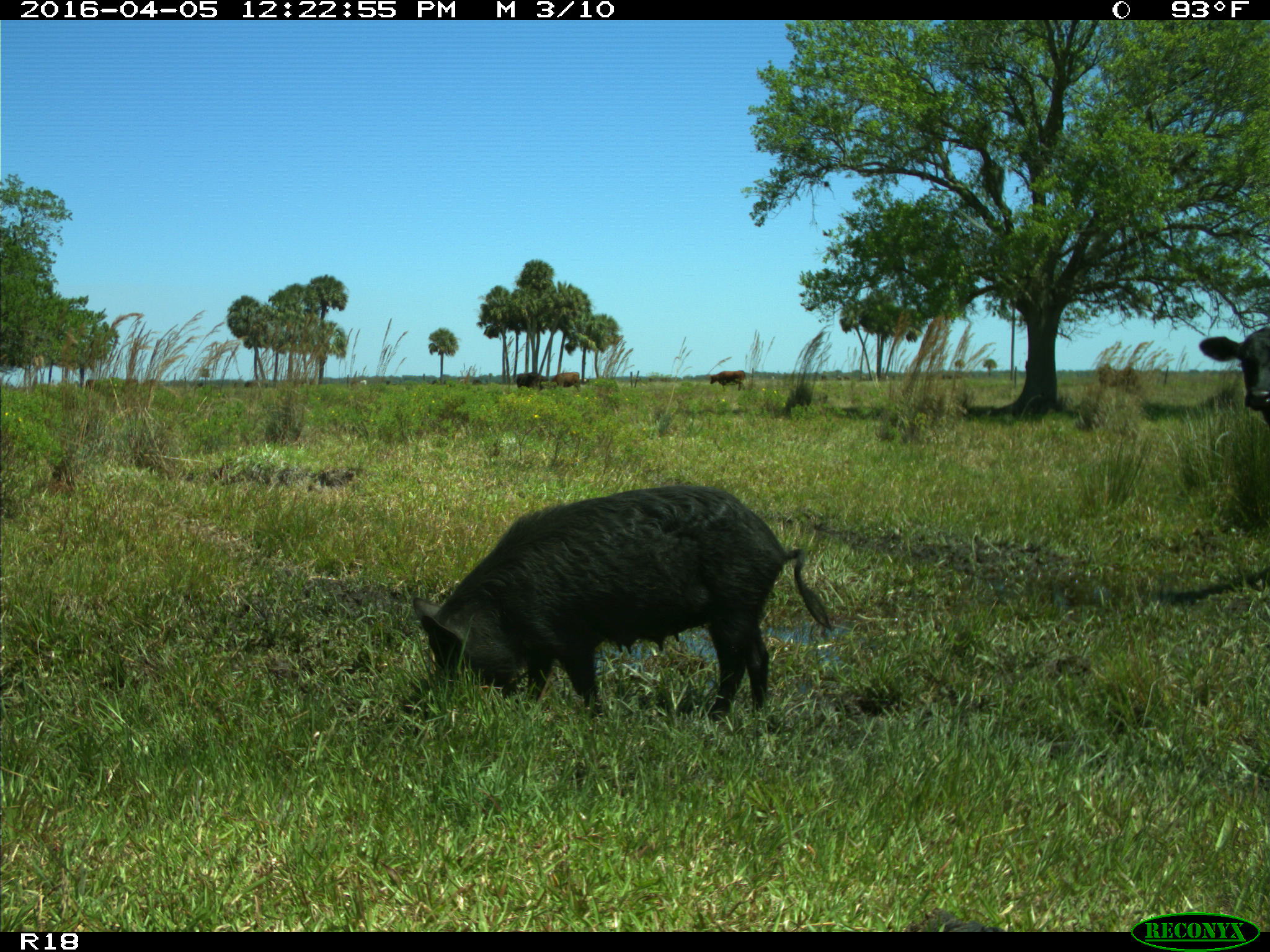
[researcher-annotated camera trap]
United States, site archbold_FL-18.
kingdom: Animalia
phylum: Chordata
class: Mammalia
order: Artiodactyla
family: Suidae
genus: Sus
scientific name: Sus scrofa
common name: wild boar